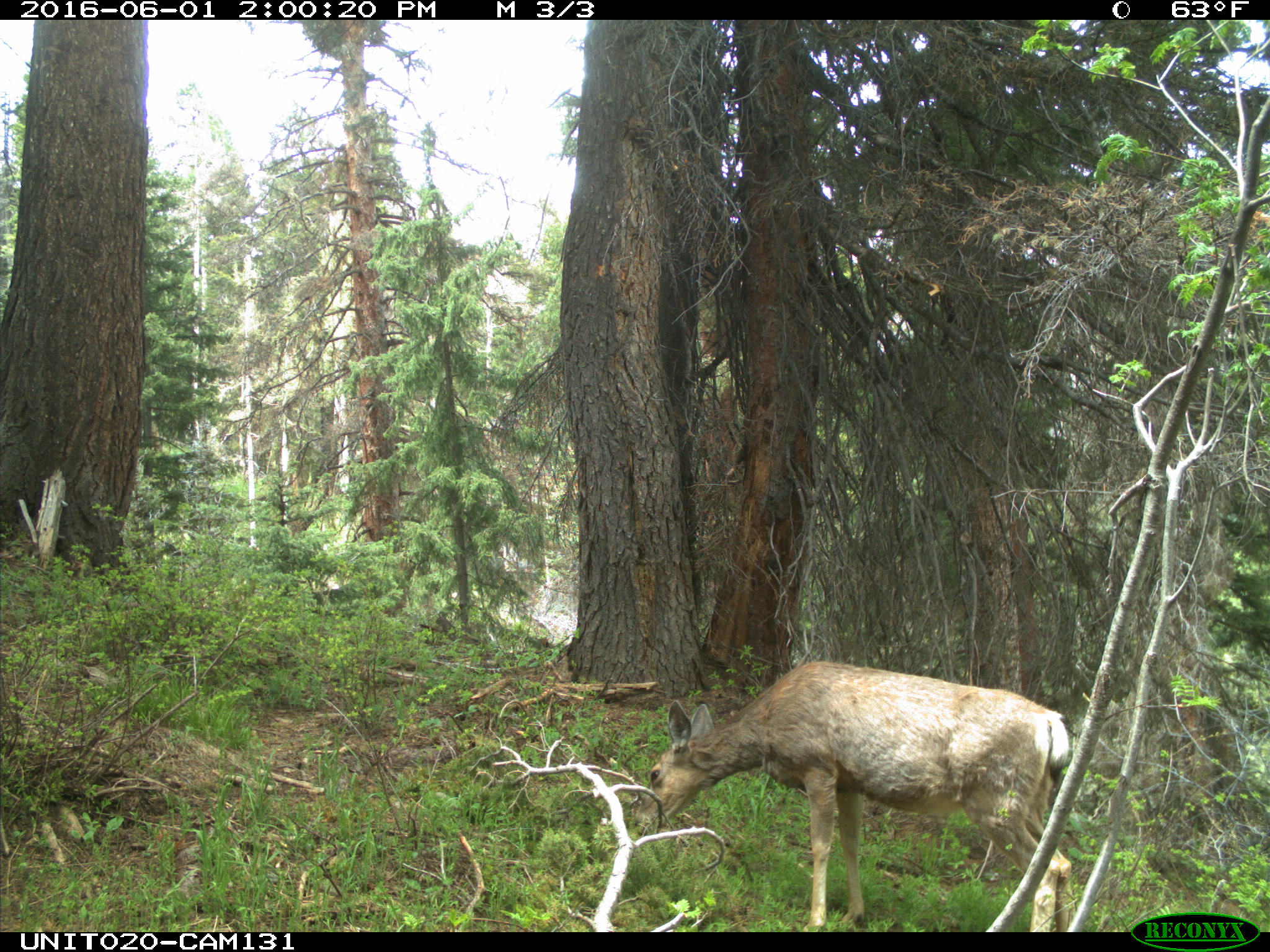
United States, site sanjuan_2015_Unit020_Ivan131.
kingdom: Animalia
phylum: Chordata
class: Mammalia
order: Artiodactyla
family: Cervidae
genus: Odocoileus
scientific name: Odocoileus hemionus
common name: mule deer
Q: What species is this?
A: Odocoileus hemionus (mule deer).